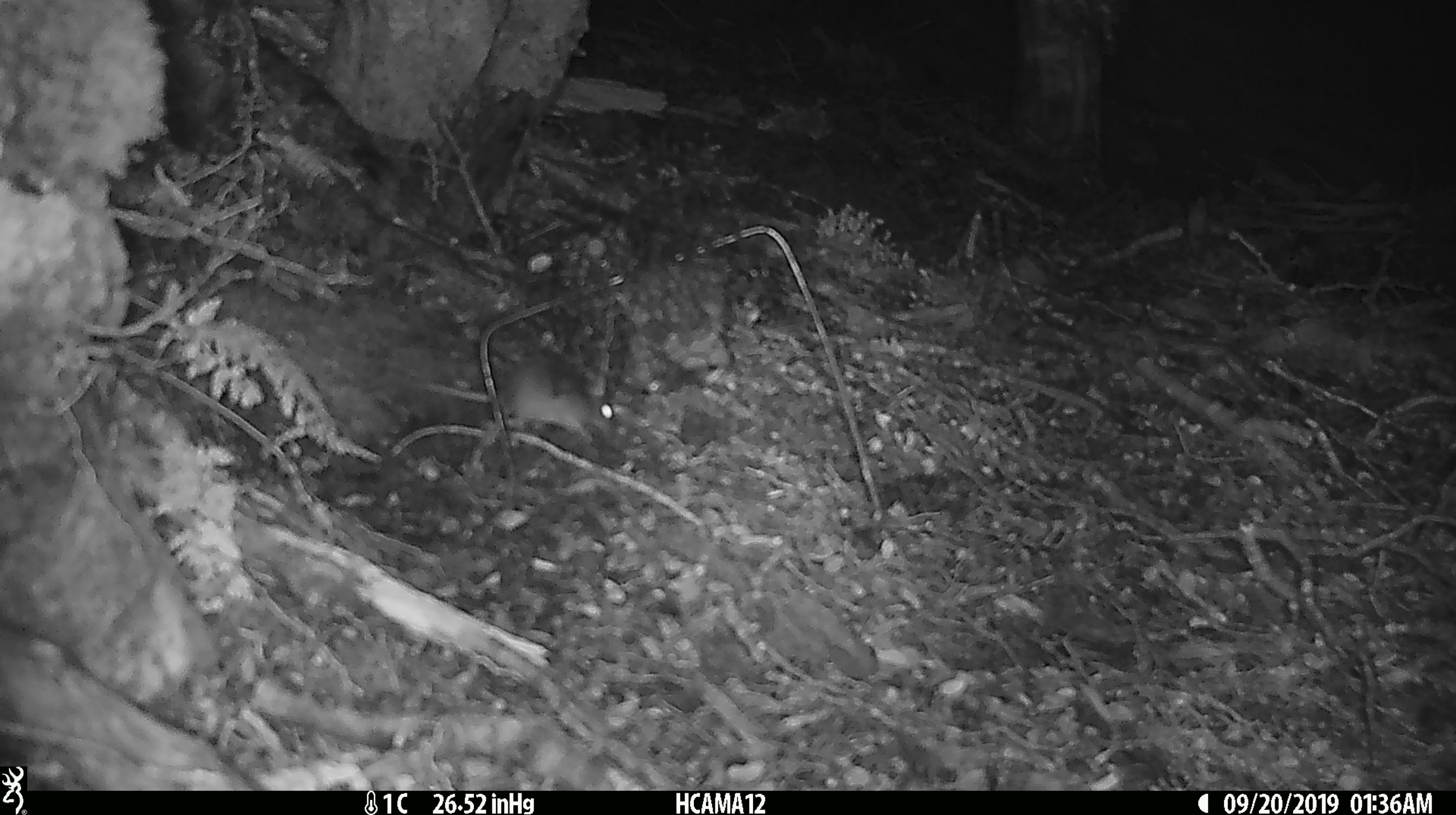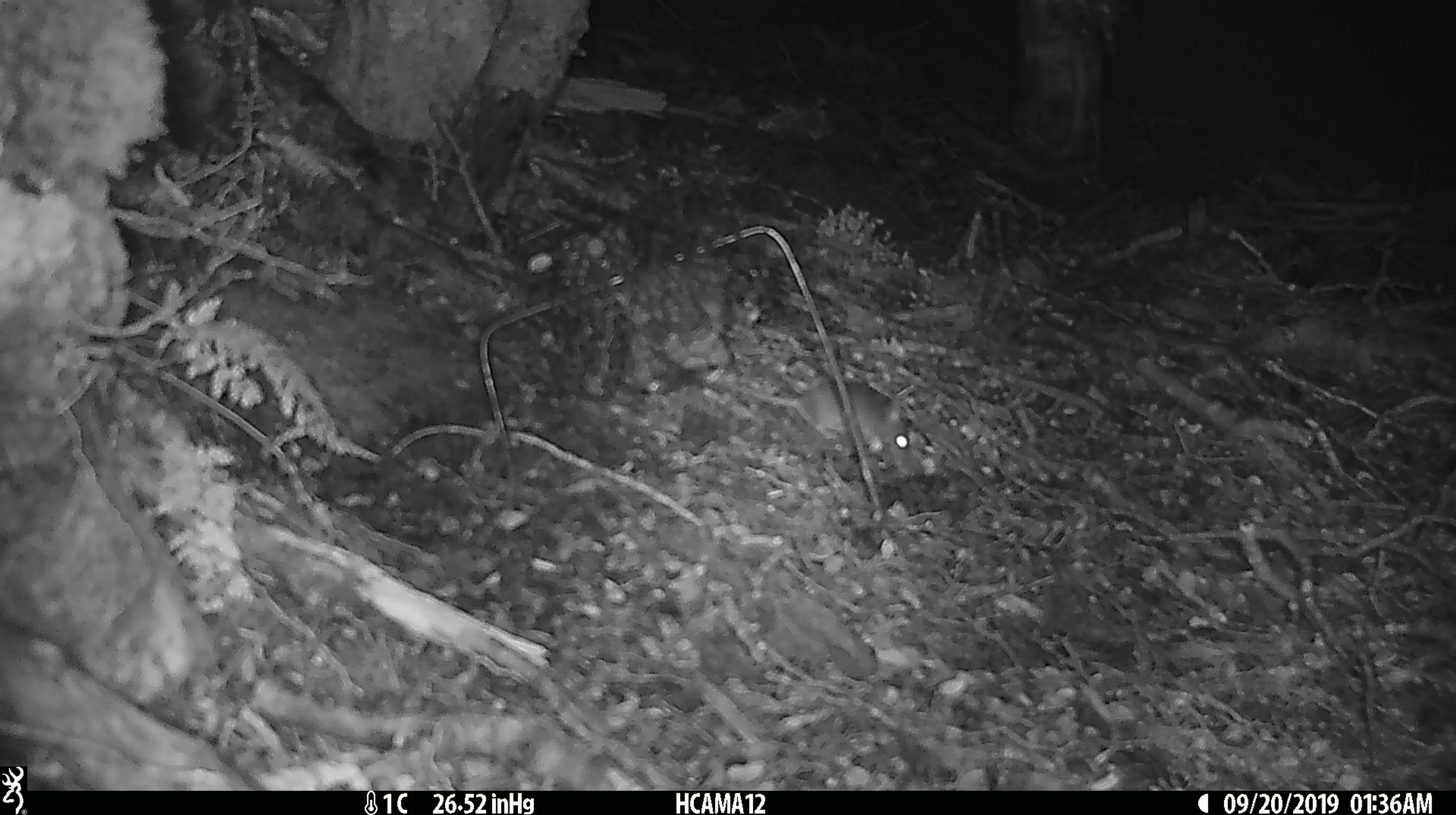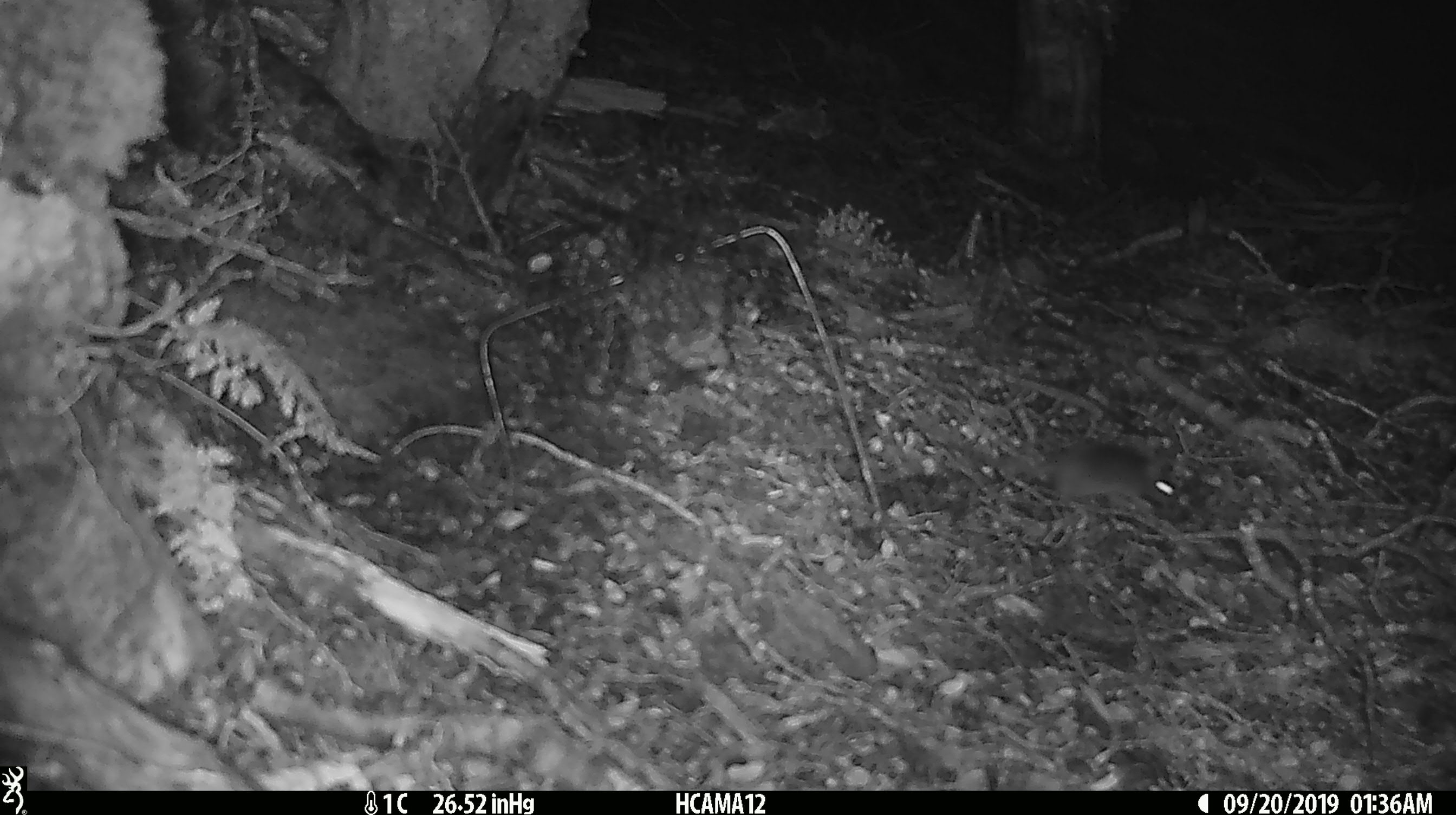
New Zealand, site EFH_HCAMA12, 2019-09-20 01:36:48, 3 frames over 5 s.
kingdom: Animalia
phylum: Chordata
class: Mammalia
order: Rodentia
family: Muridae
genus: Mus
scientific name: Mus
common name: mouse